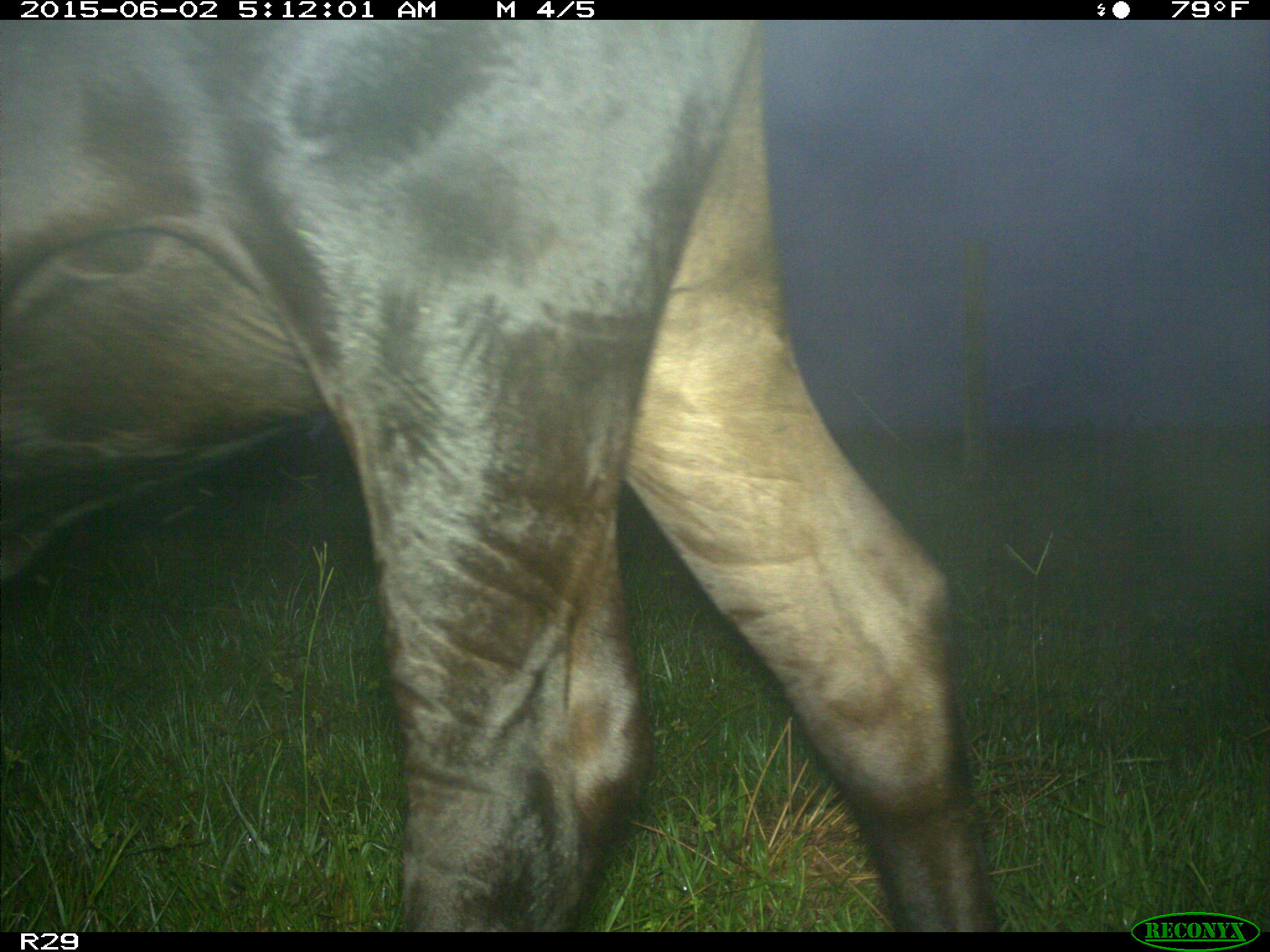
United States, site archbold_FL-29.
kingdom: Animalia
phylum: Chordata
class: Mammalia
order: Artiodactyla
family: Bovidae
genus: Bos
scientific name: Bos taurus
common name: domestic cow